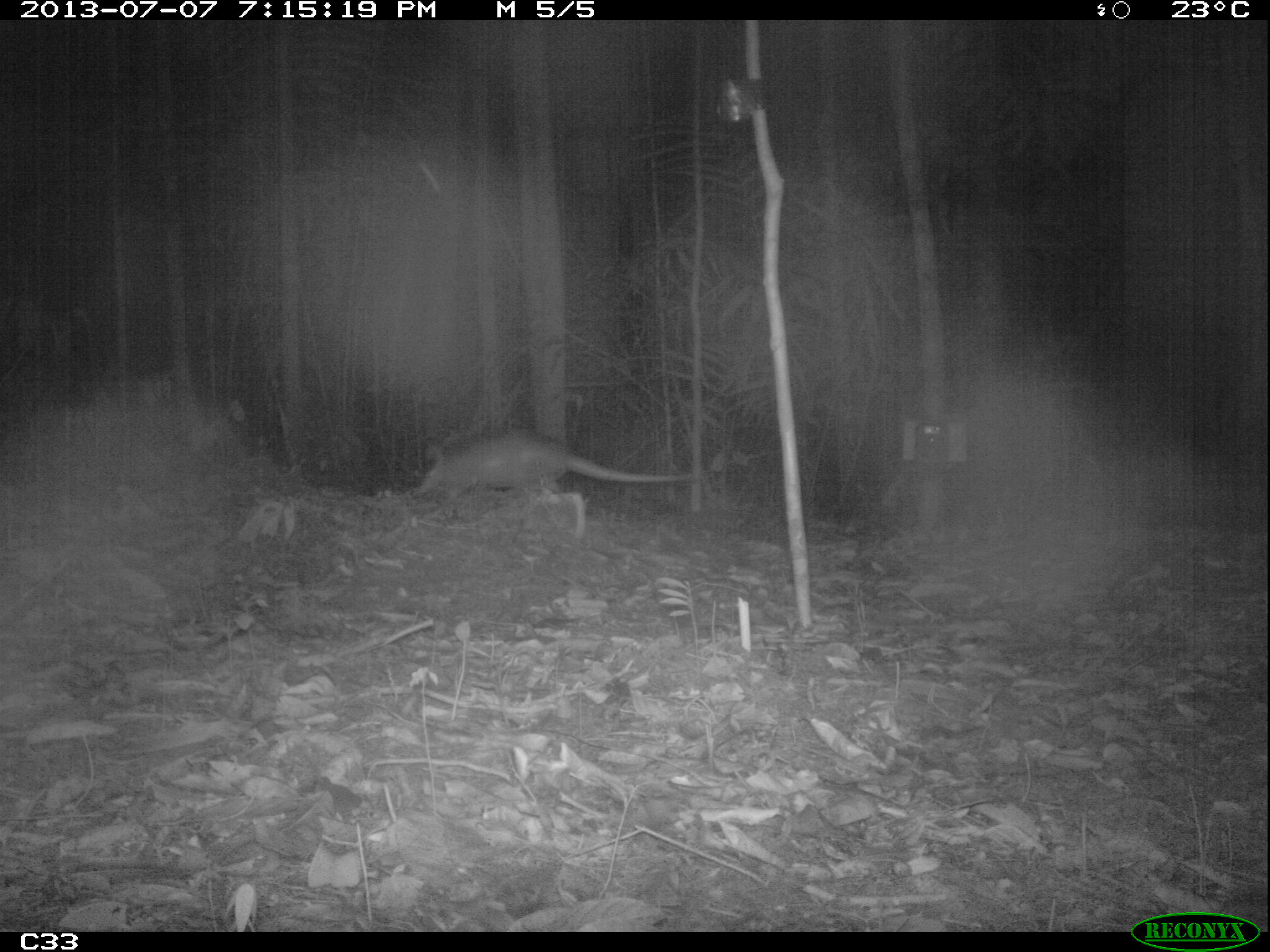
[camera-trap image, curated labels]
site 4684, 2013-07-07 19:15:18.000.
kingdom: Animalia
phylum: Chordata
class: Mammalia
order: Cingulata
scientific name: Cingulata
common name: armadillo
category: unknown armadillo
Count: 1.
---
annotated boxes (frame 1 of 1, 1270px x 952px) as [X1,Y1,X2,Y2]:
unknown armadillo: [417,428,695,503]